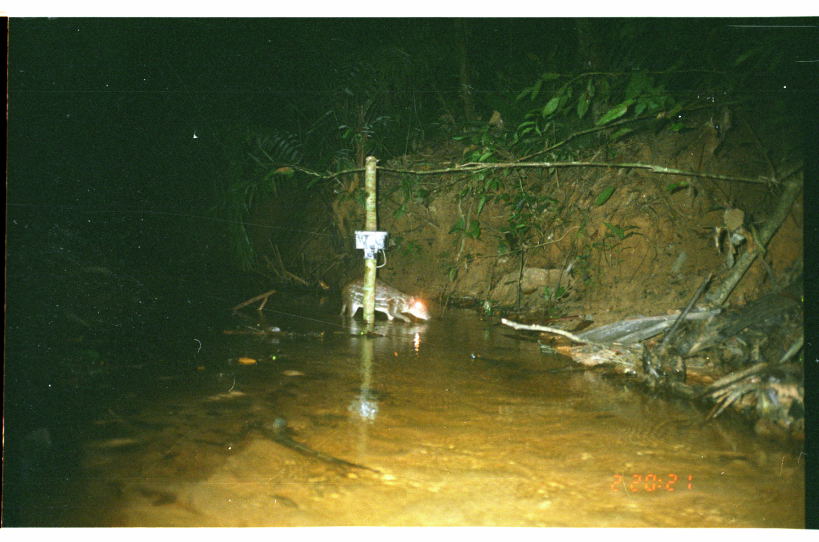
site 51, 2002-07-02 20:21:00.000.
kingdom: Animalia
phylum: Chordata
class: Mammalia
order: Rodentia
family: Cuniculidae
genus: Cuniculus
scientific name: Cuniculus paca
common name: spotted paca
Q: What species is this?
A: Cuniculus paca (spotted paca).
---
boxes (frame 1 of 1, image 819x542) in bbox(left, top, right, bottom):
cuniculus paca: bbox(338, 275, 431, 323)